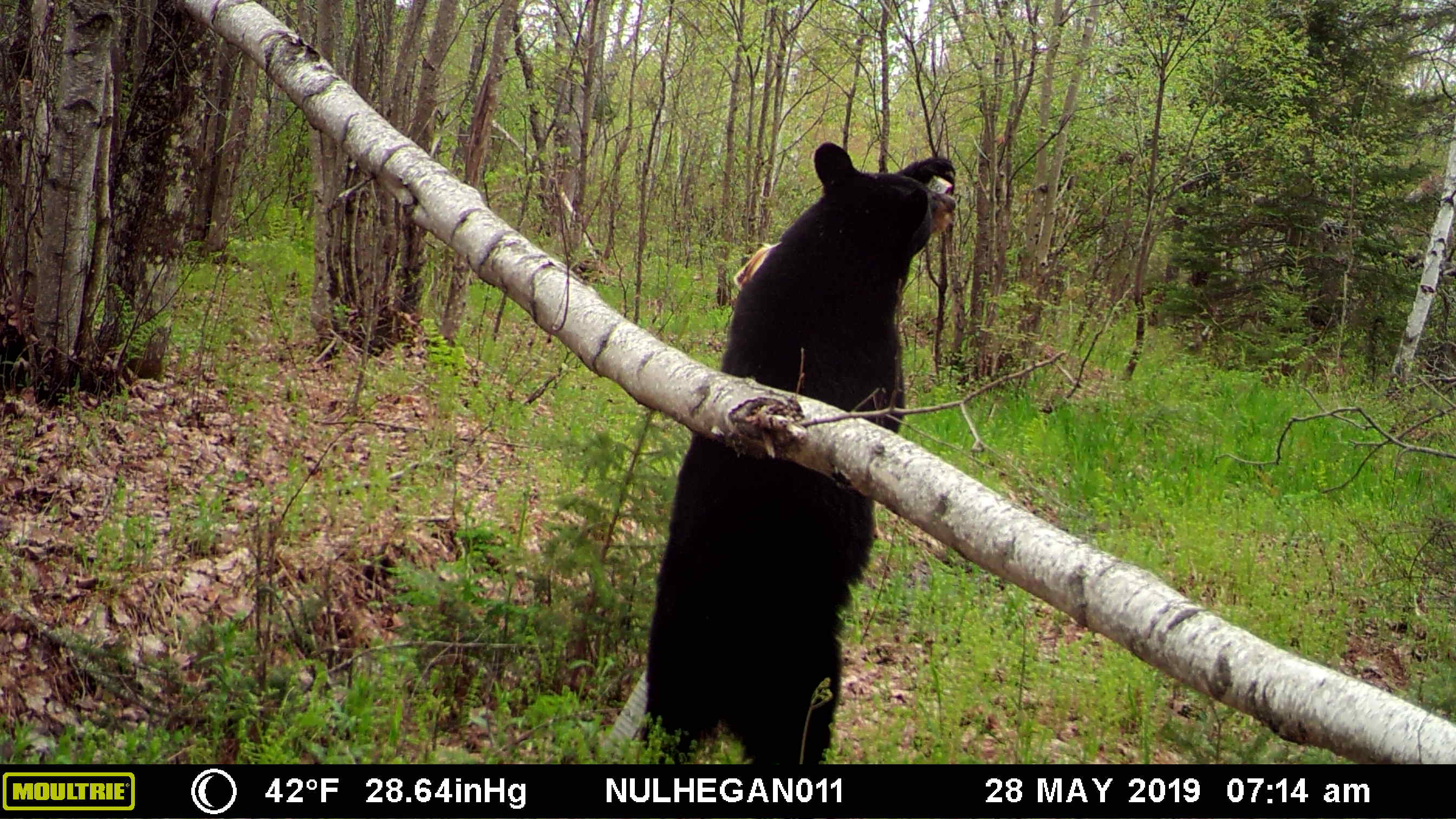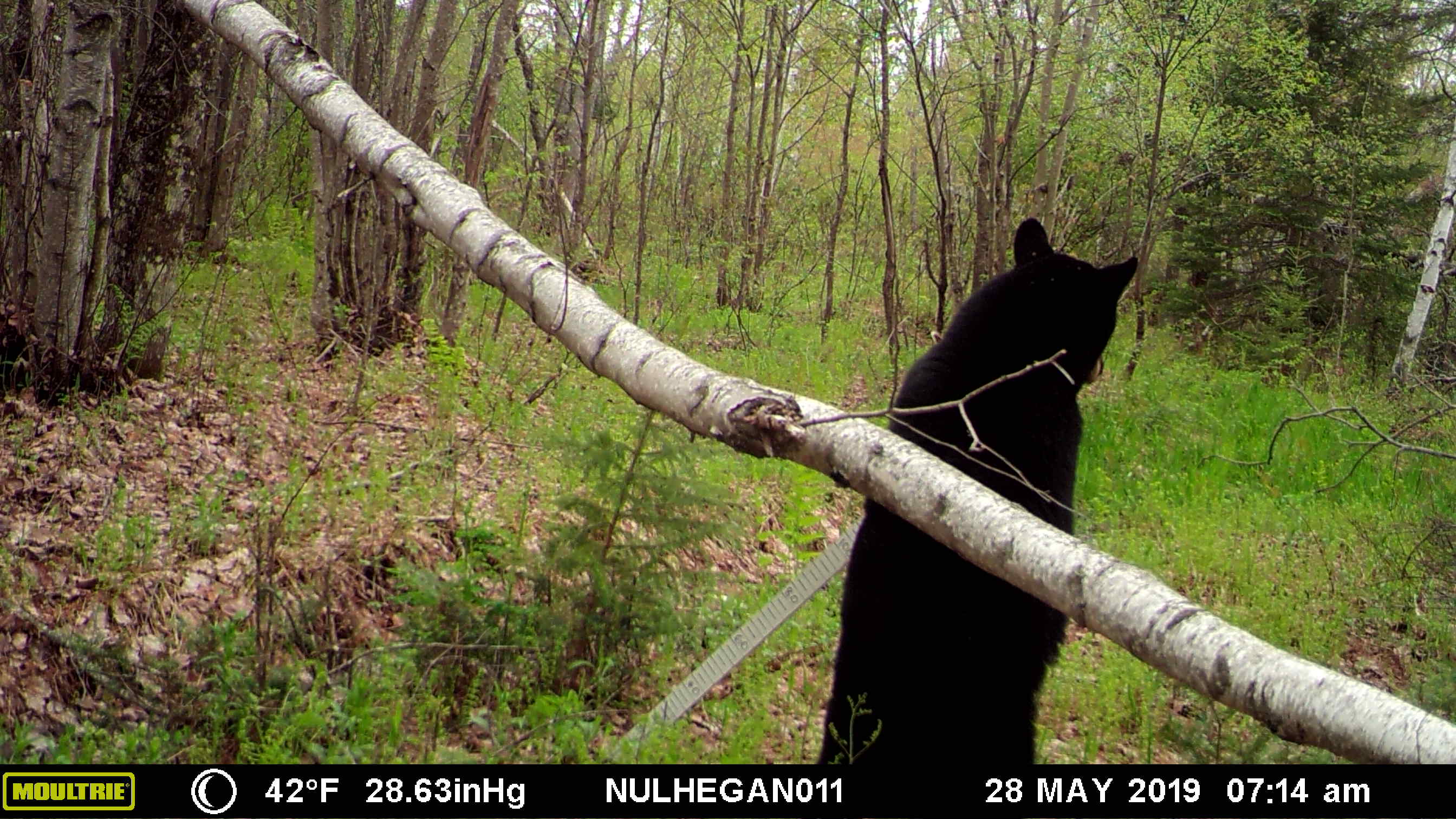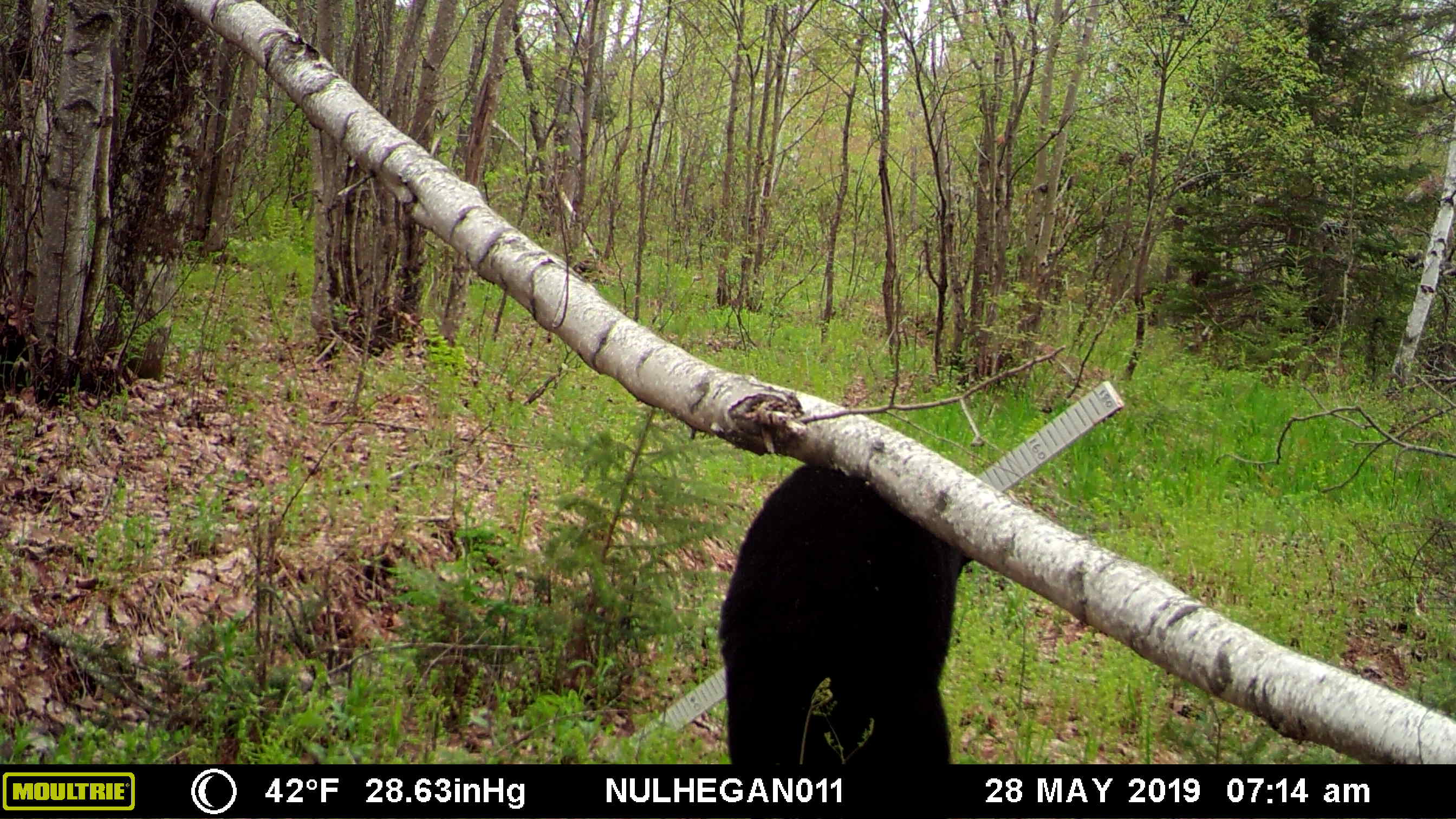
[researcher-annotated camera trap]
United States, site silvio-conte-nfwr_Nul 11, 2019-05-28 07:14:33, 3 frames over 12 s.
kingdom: Animalia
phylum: Chordata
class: Mammalia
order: Carnivora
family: Ursidae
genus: Ursus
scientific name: Ursus americanus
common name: black bear